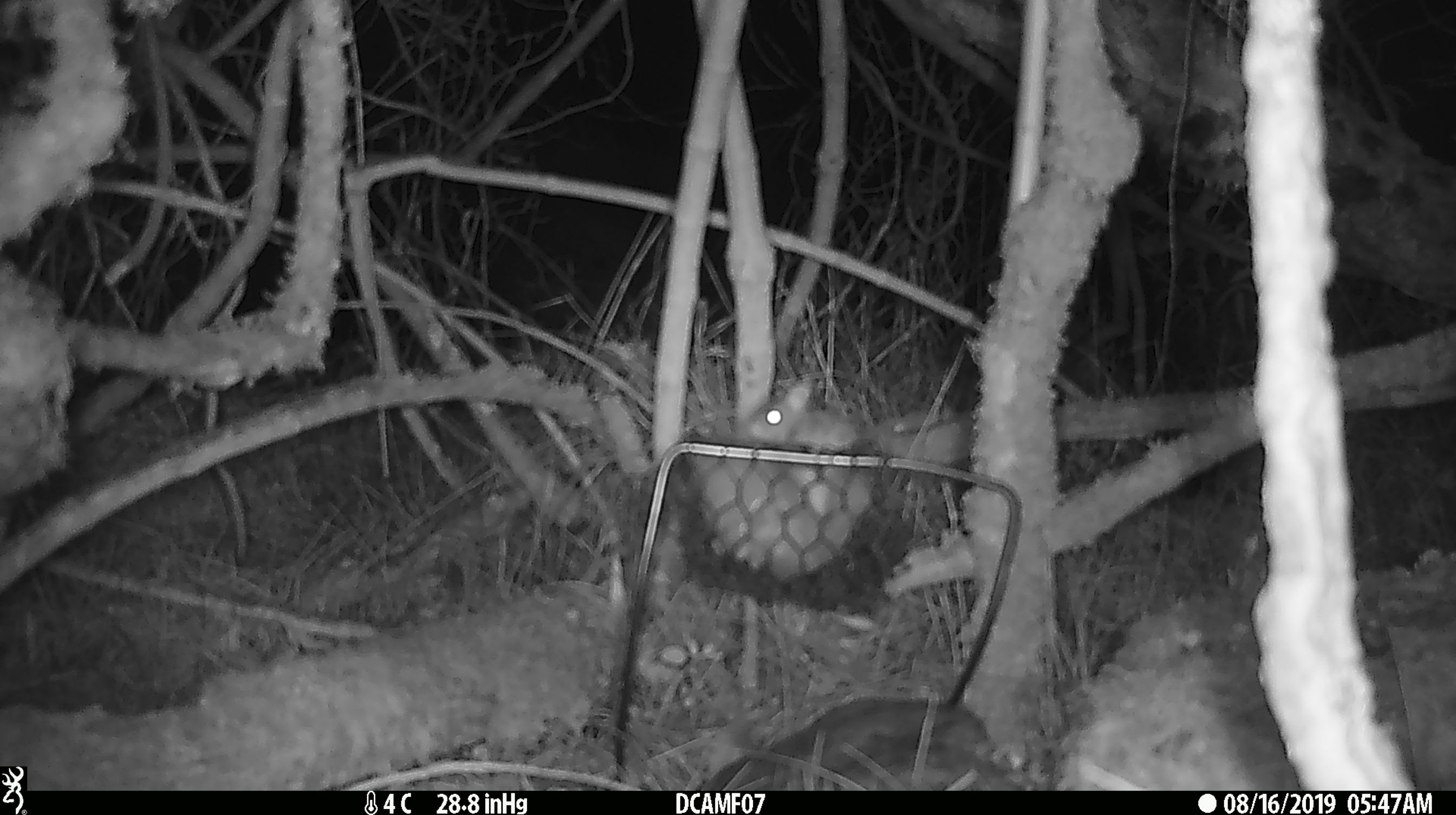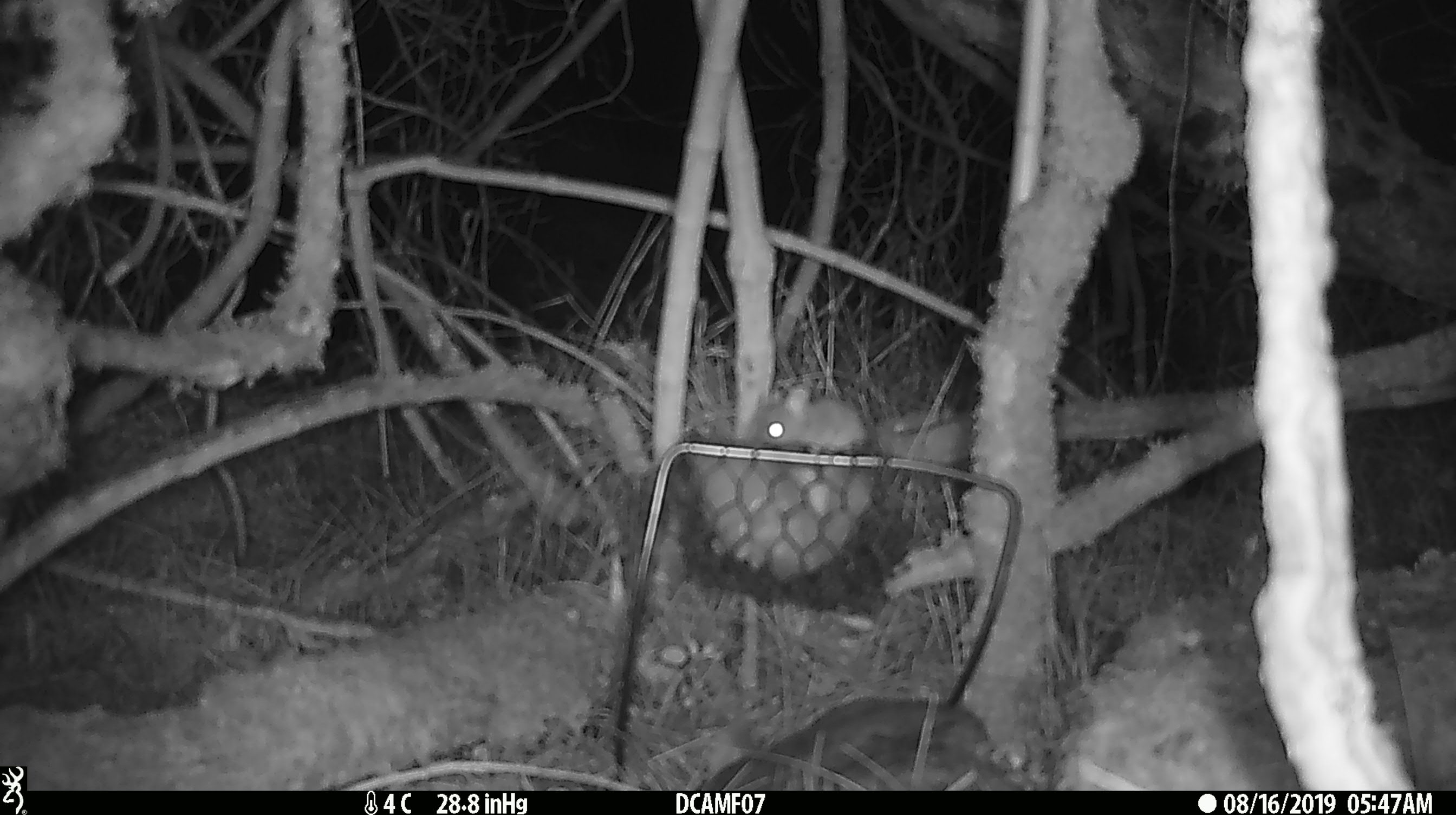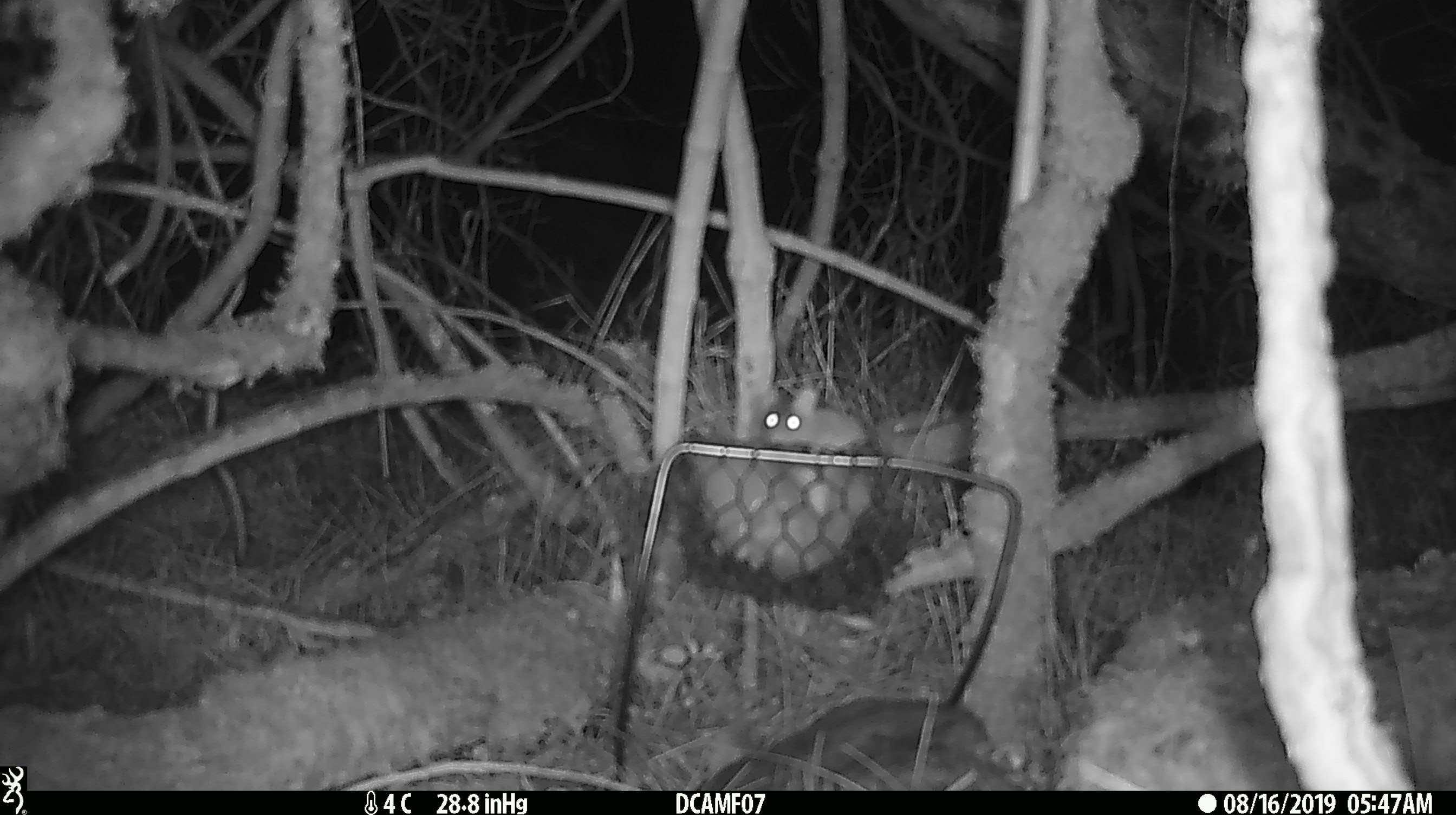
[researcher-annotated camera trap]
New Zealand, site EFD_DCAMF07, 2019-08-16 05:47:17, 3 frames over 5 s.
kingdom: Animalia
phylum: Chordata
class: Mammalia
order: Rodentia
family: Muridae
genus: Mus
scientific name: Mus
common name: mouse